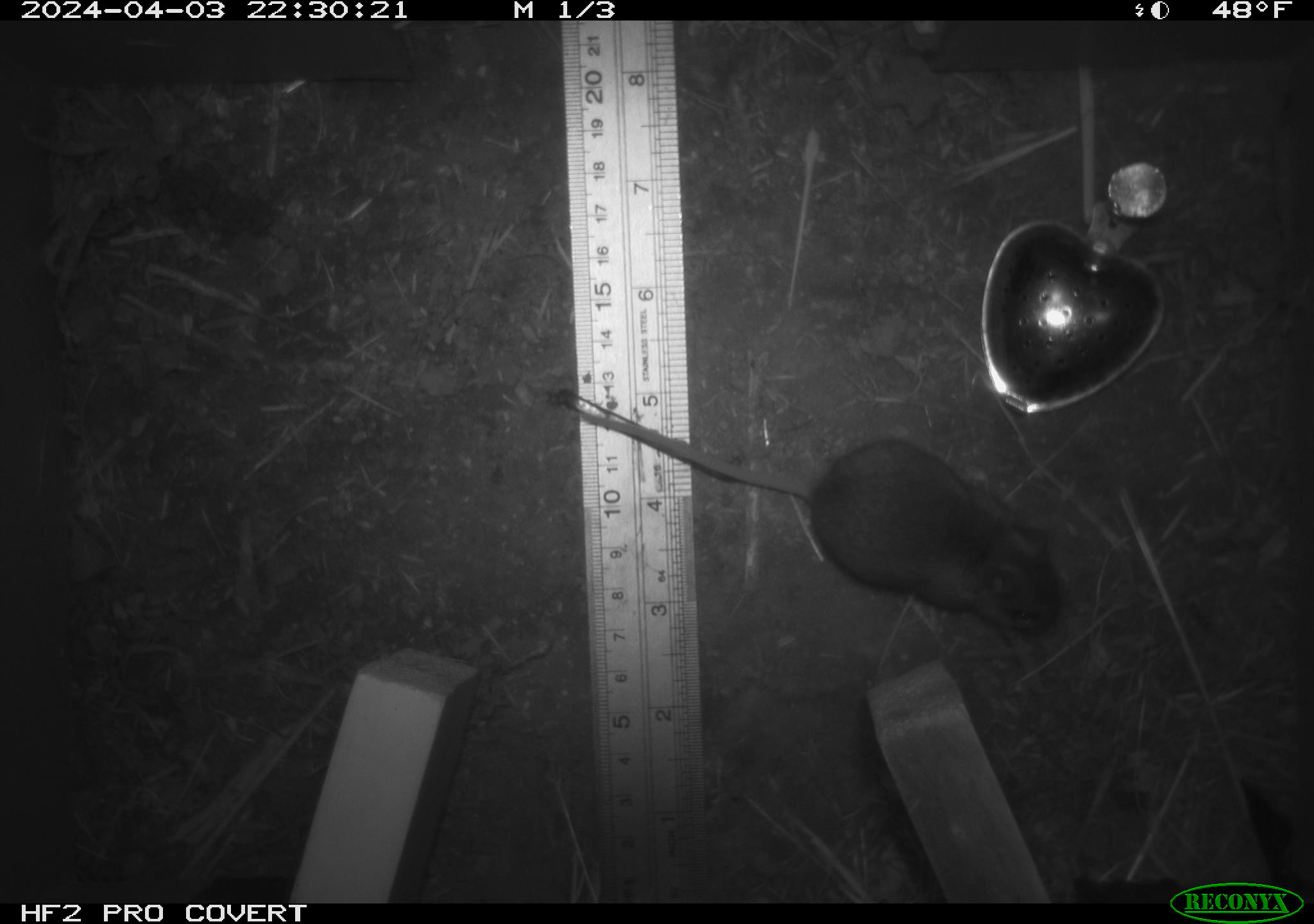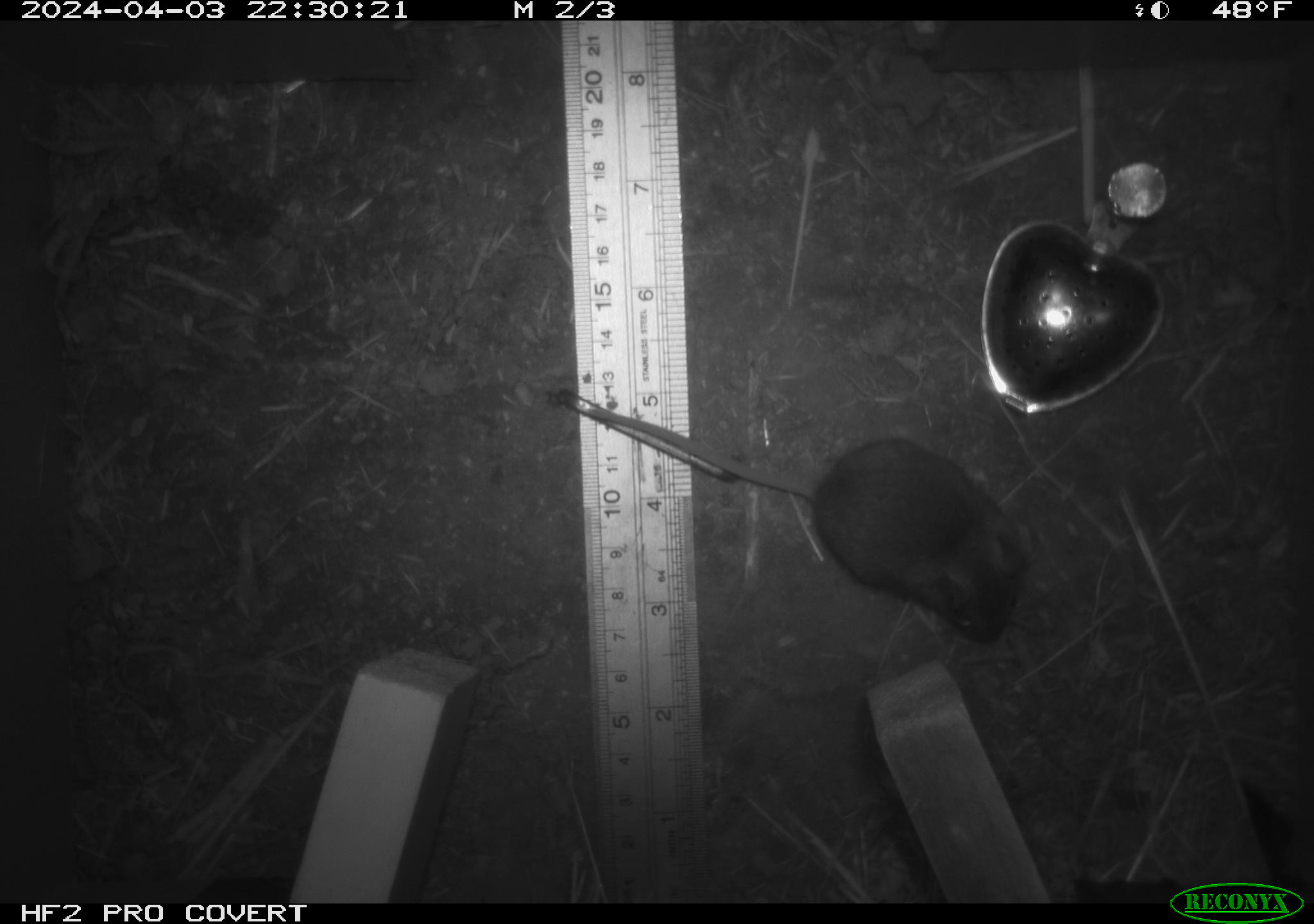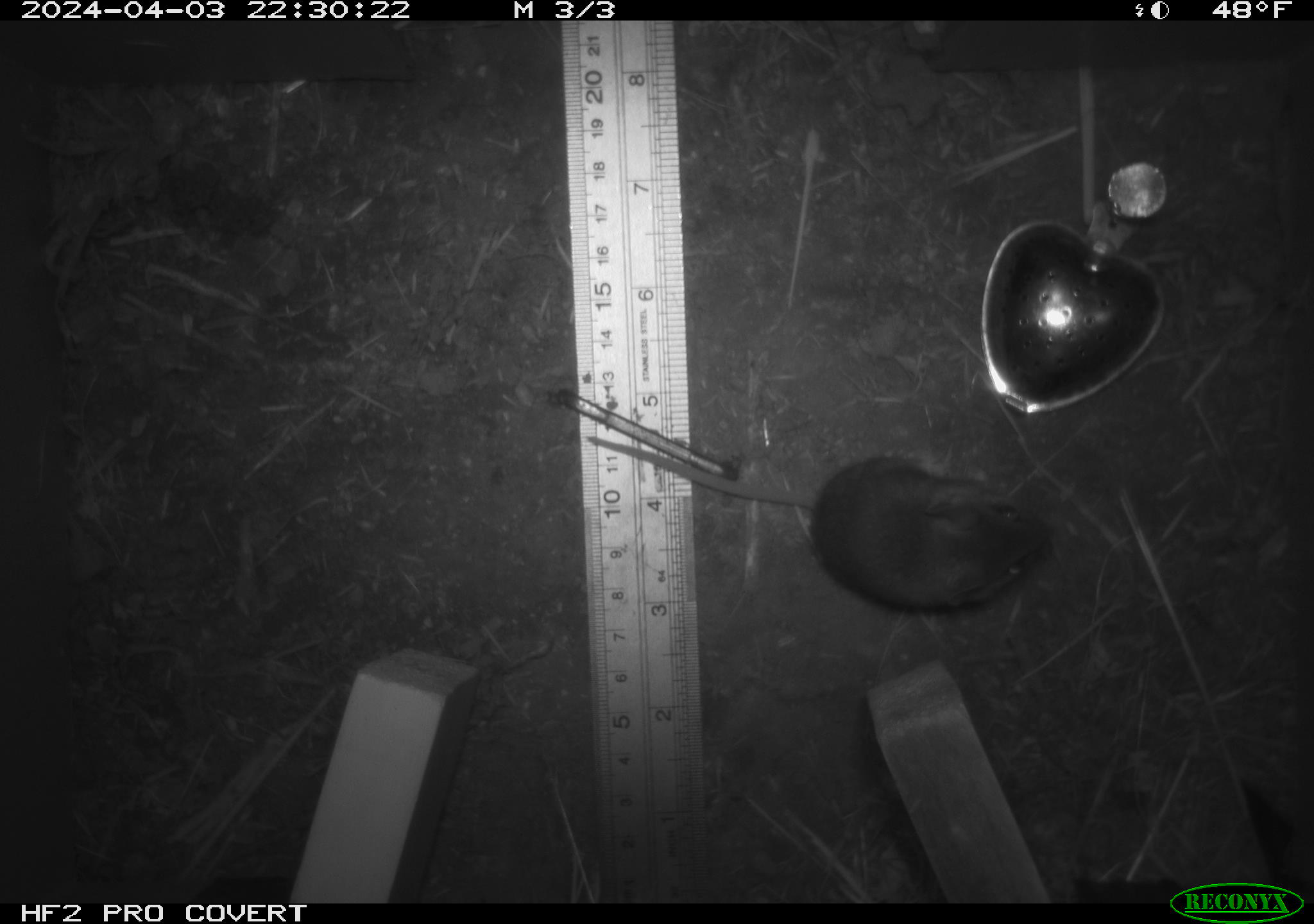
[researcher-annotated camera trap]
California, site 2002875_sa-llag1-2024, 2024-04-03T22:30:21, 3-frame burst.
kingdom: Animalia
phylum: Chordata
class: Mammalia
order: Rodentia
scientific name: Rodentia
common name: mouse species